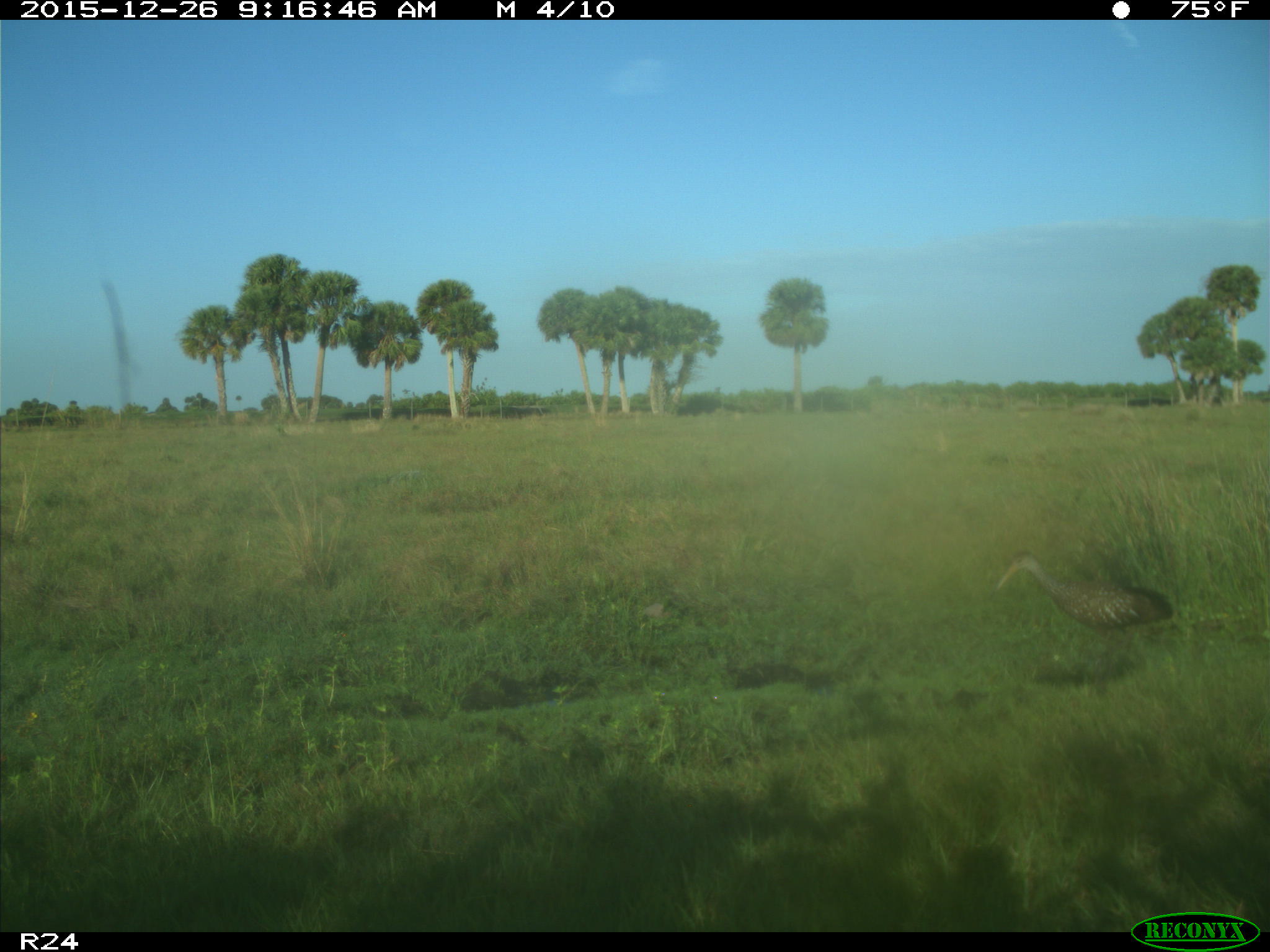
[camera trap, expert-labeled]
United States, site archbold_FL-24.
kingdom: Animalia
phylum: Chordata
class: Aves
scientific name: Aves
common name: birds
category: unidentified bird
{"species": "unidentified bird (birds) (Aves)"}